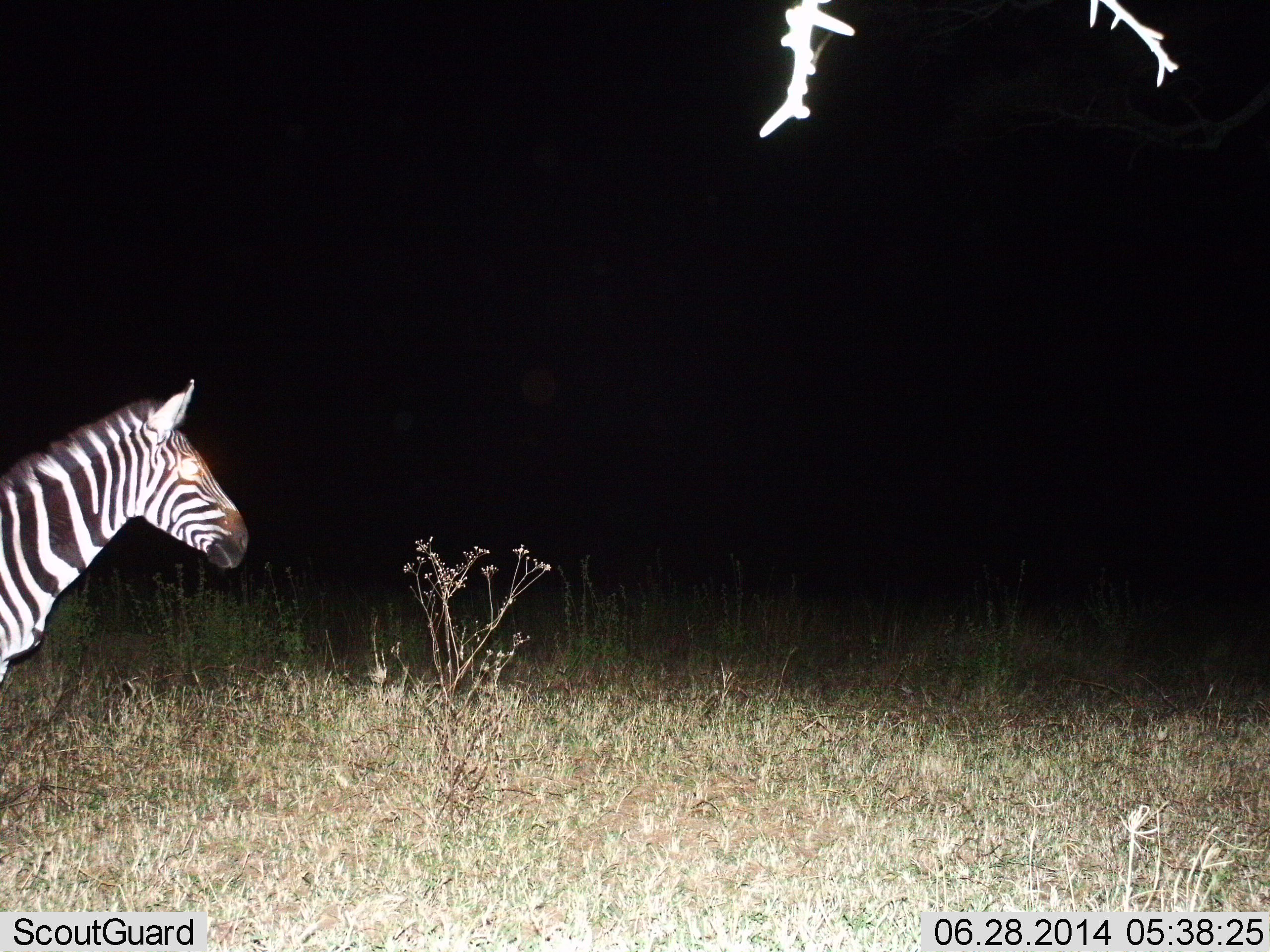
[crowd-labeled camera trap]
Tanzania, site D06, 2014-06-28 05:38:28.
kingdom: Animalia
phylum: Chordata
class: Mammalia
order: Perissodactyla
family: Equidae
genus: Equus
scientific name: Equus quagga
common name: plains zebra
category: zebra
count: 1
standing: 60%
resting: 0%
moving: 40%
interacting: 0%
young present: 0%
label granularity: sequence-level